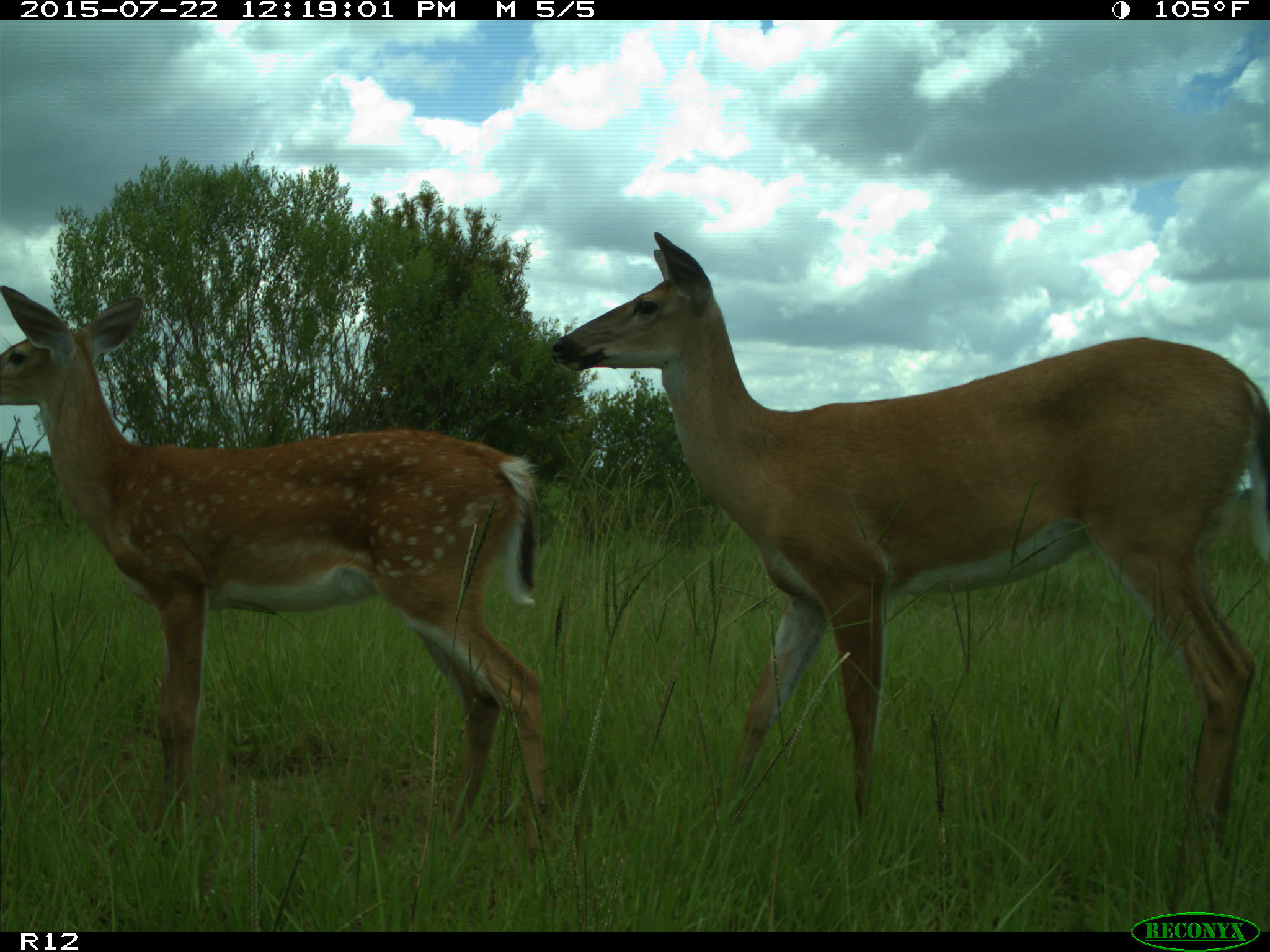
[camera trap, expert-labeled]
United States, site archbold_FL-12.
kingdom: Animalia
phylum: Chordata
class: Mammalia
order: Artiodactyla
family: Cervidae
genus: Odocoileus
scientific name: Odocoileus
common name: deer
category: unidentified deer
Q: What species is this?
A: Unidentified deer (deer) (Odocoileus).